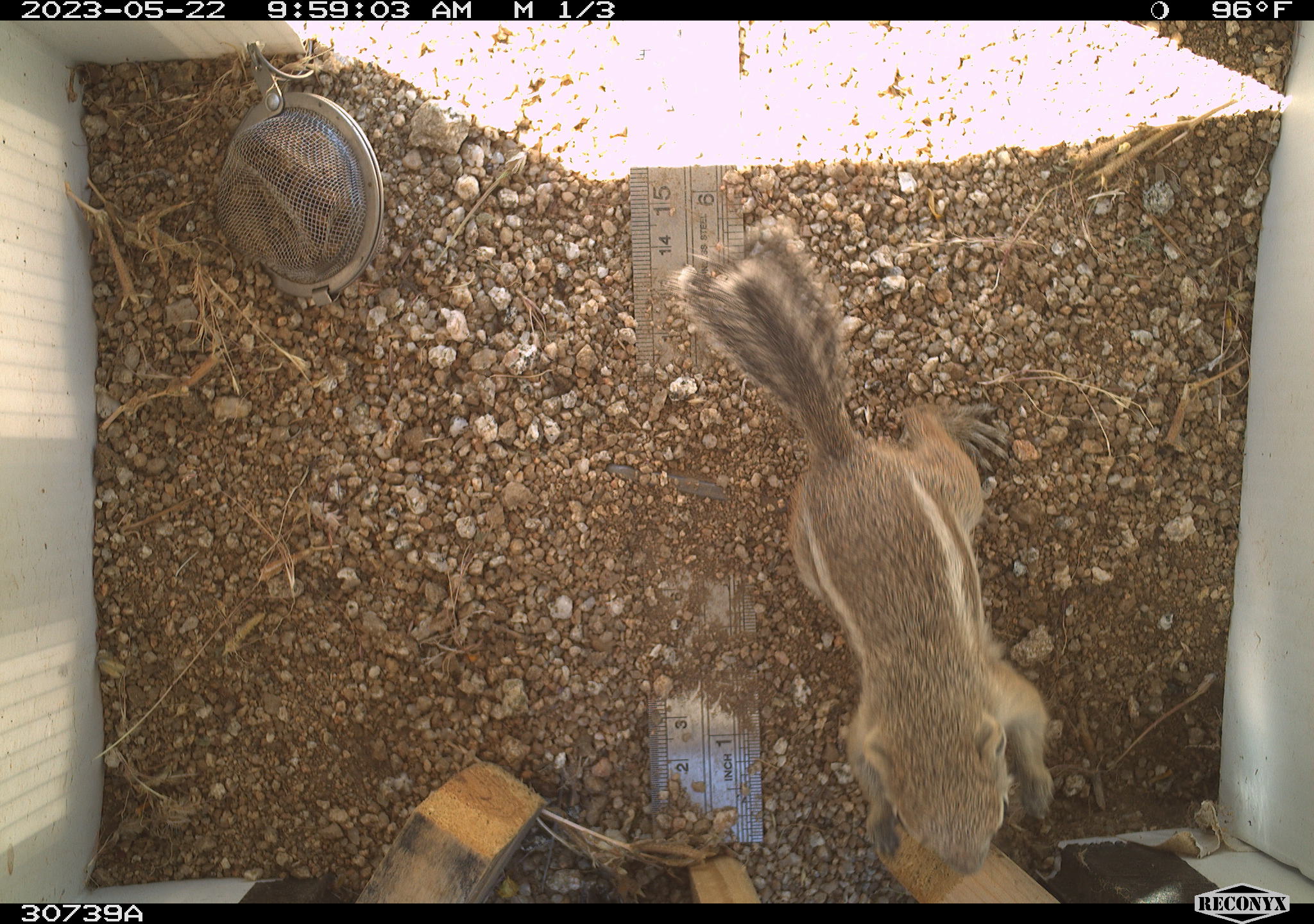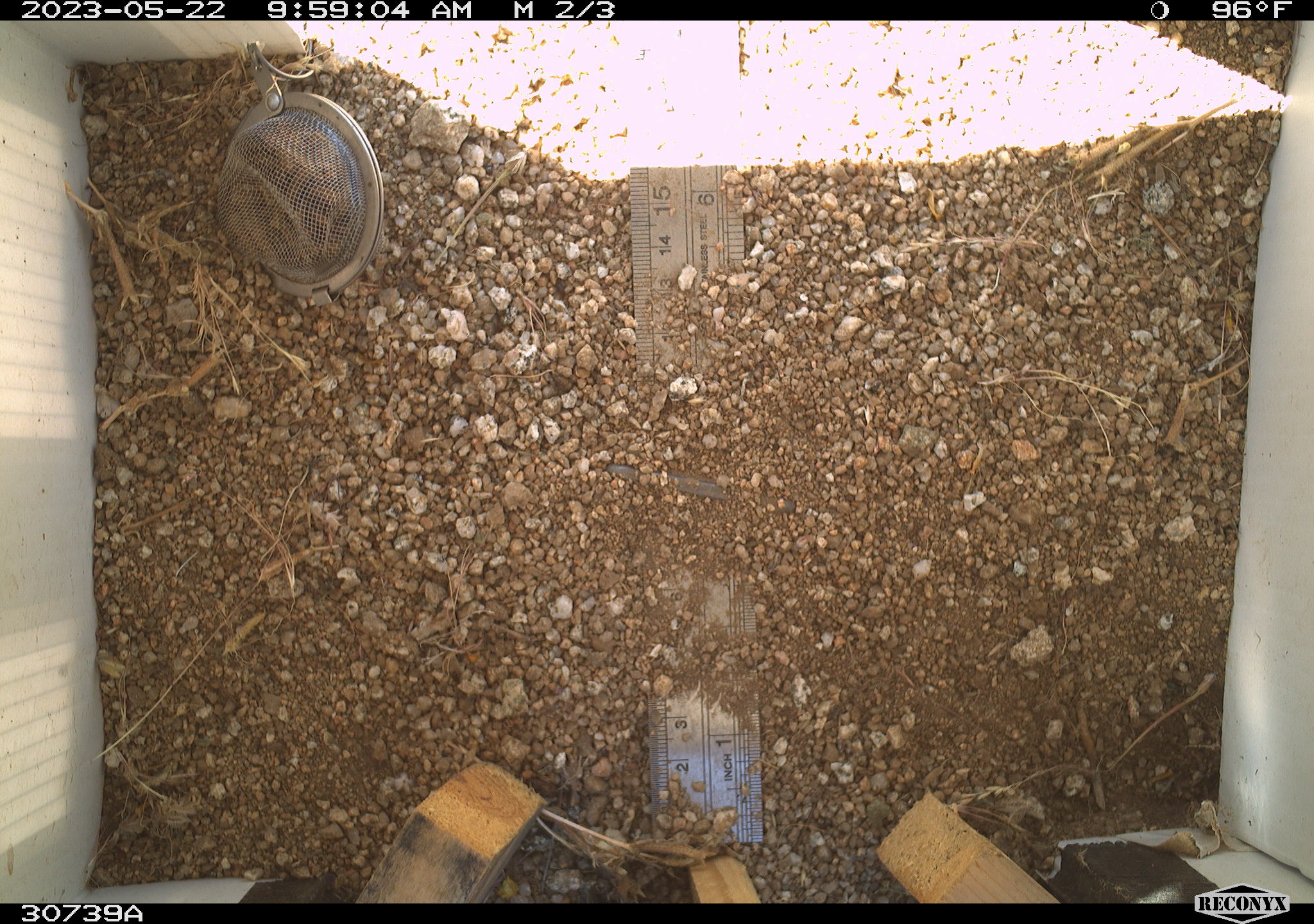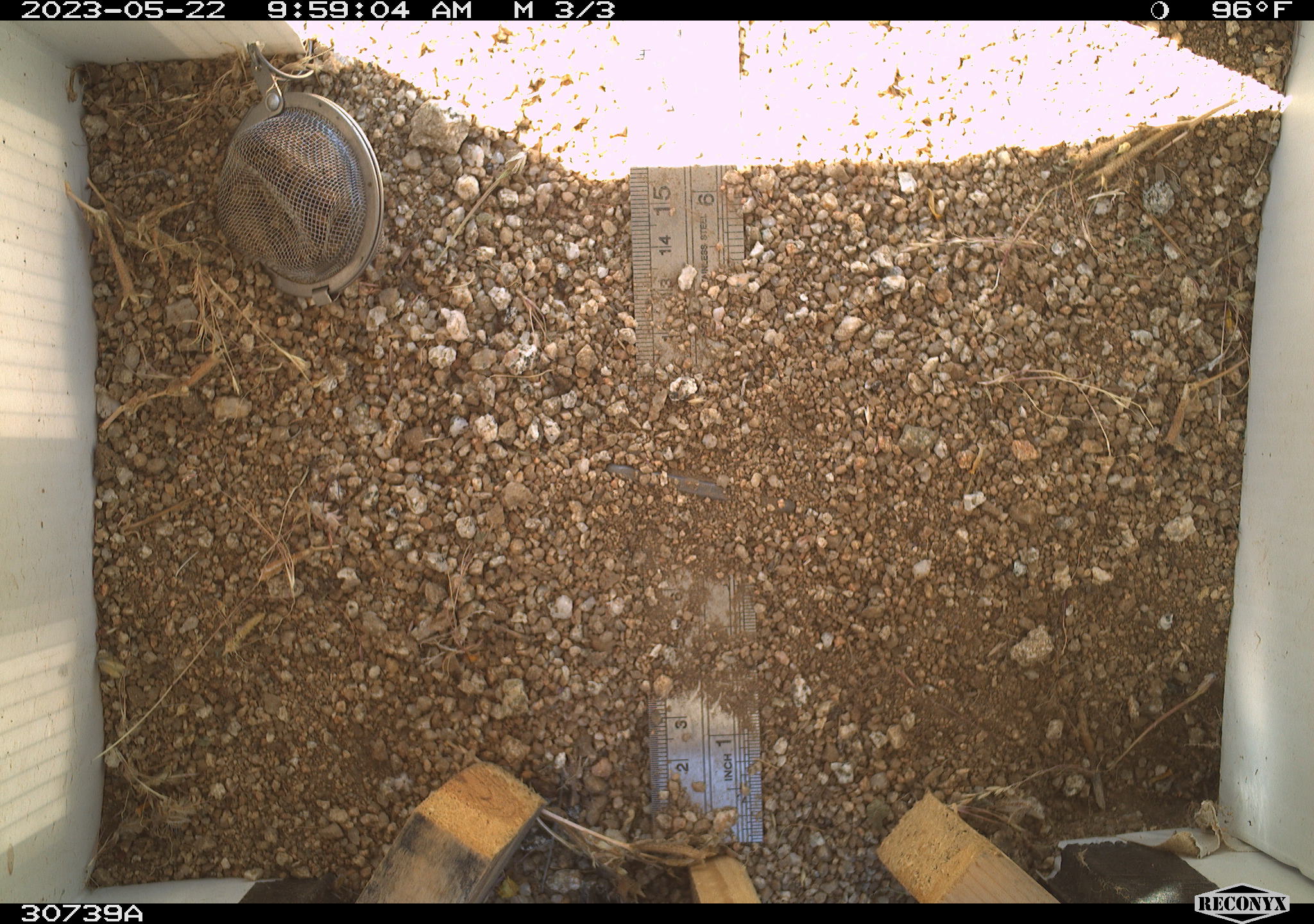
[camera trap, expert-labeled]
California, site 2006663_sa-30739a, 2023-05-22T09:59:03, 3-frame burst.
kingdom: Animalia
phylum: Chordata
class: Mammalia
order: Rodentia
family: Sciuridae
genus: Ammospermophilus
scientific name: Ammospermophilus leucurus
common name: white-tailed antelope squirrel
White-tailed antelope squirrel (Ammospermophilus leucurus).